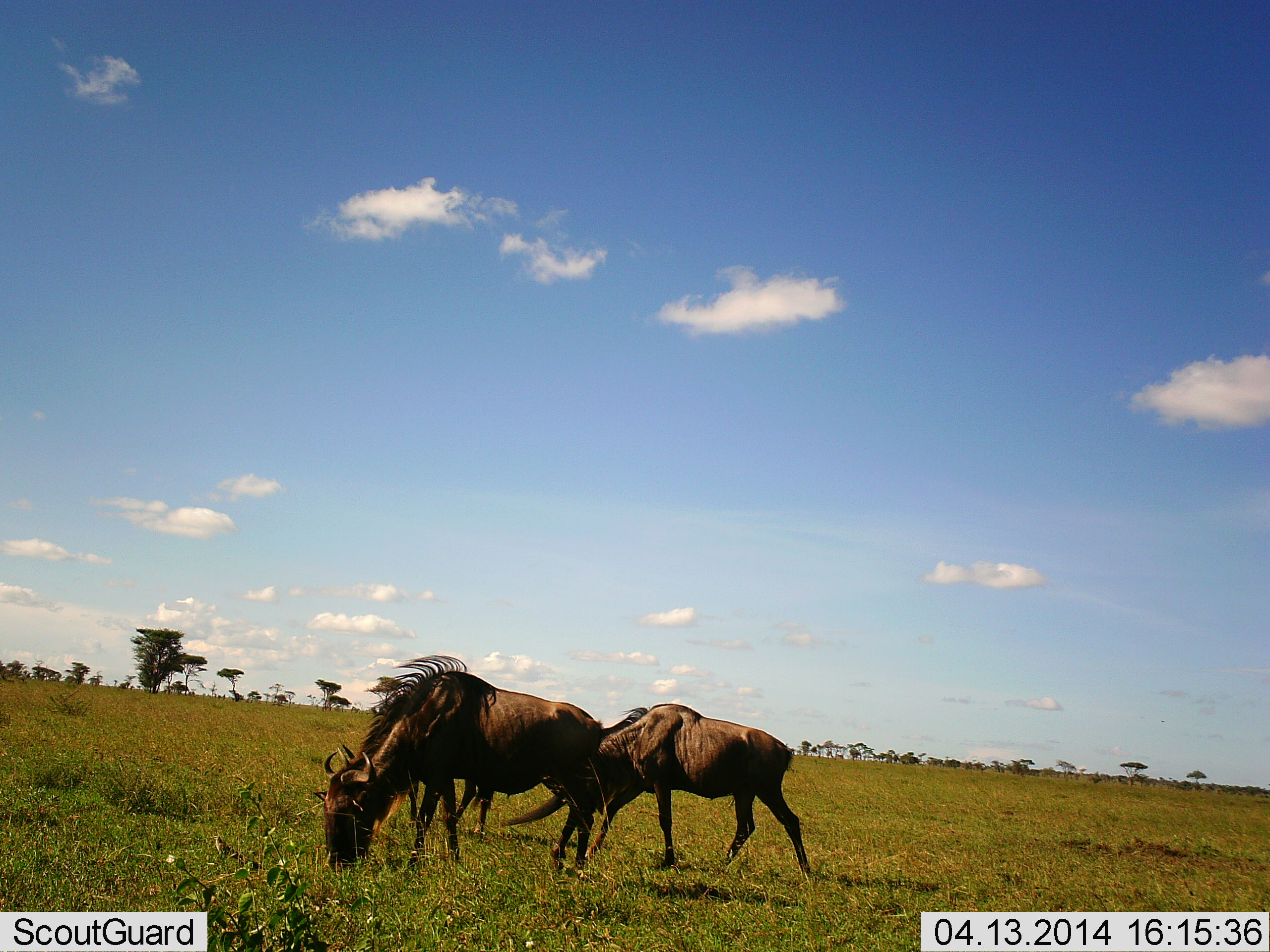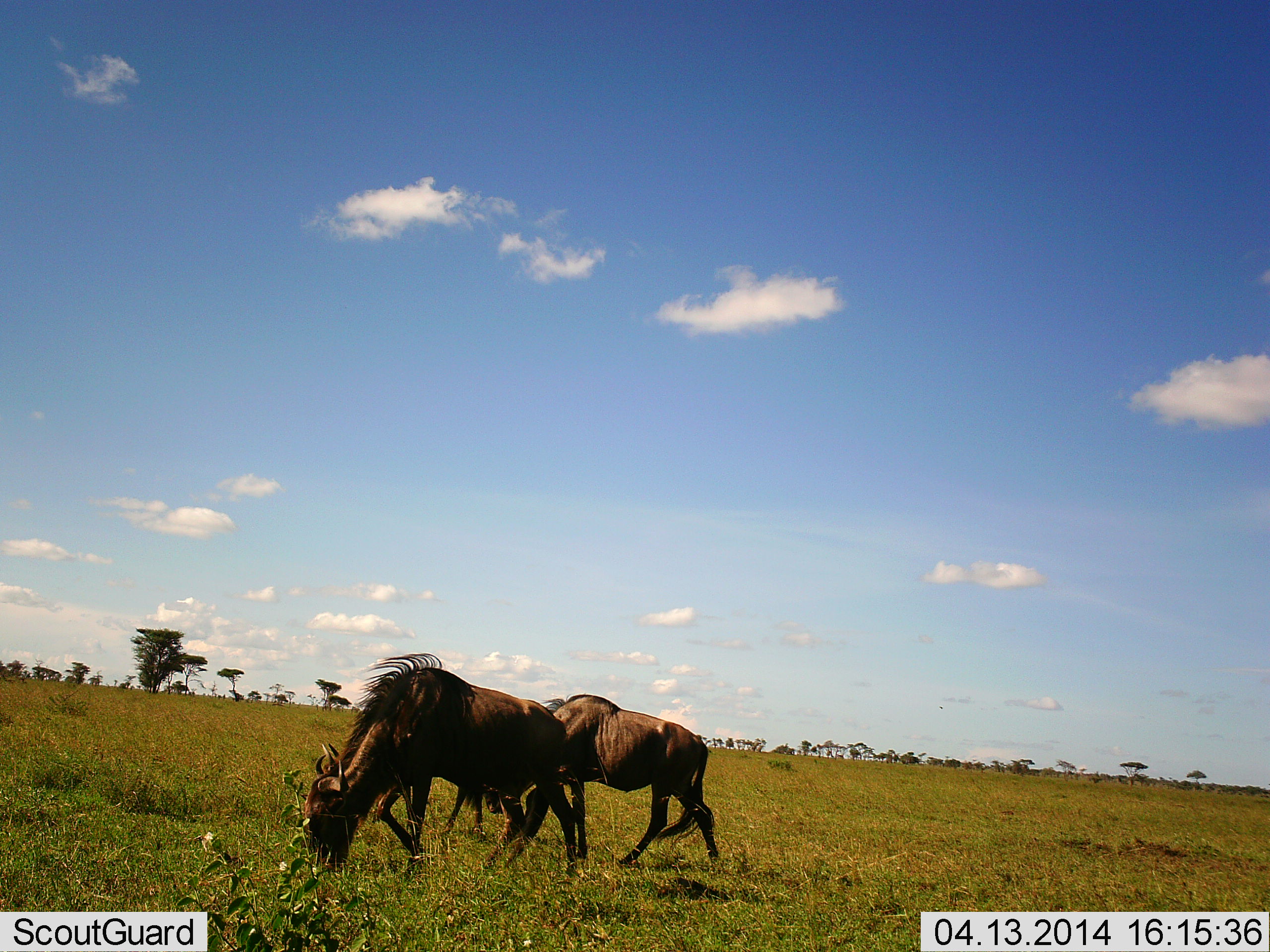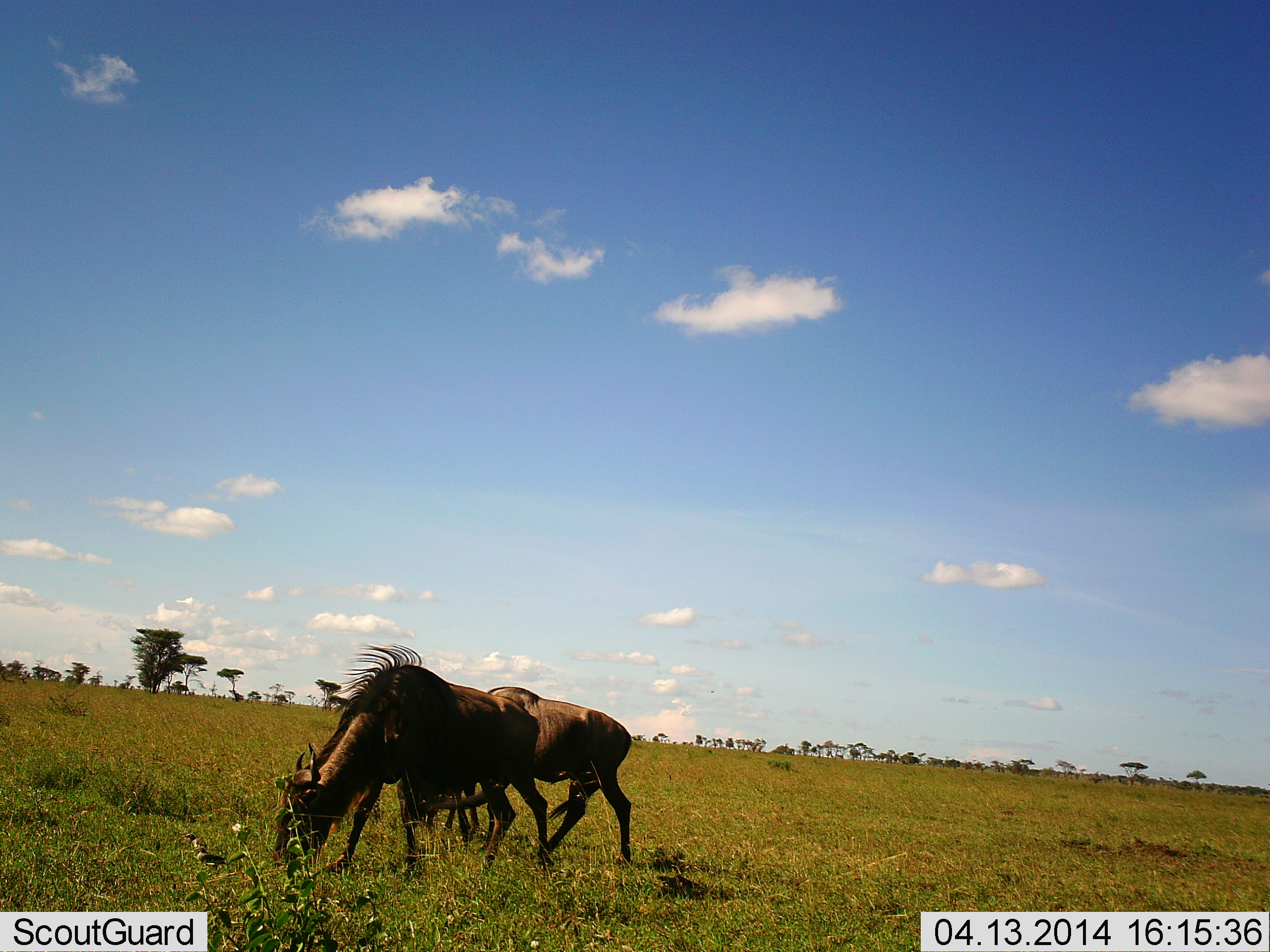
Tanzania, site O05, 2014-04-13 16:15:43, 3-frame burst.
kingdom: Animalia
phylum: Chordata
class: Mammalia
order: Artiodactyla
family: Bovidae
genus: Connochaetes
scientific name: Connochaetes taurinus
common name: blue wildebeest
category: wildebeest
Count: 2.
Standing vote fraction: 24%.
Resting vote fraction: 0%.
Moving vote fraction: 53%.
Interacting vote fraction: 2%.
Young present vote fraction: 0%.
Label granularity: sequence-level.